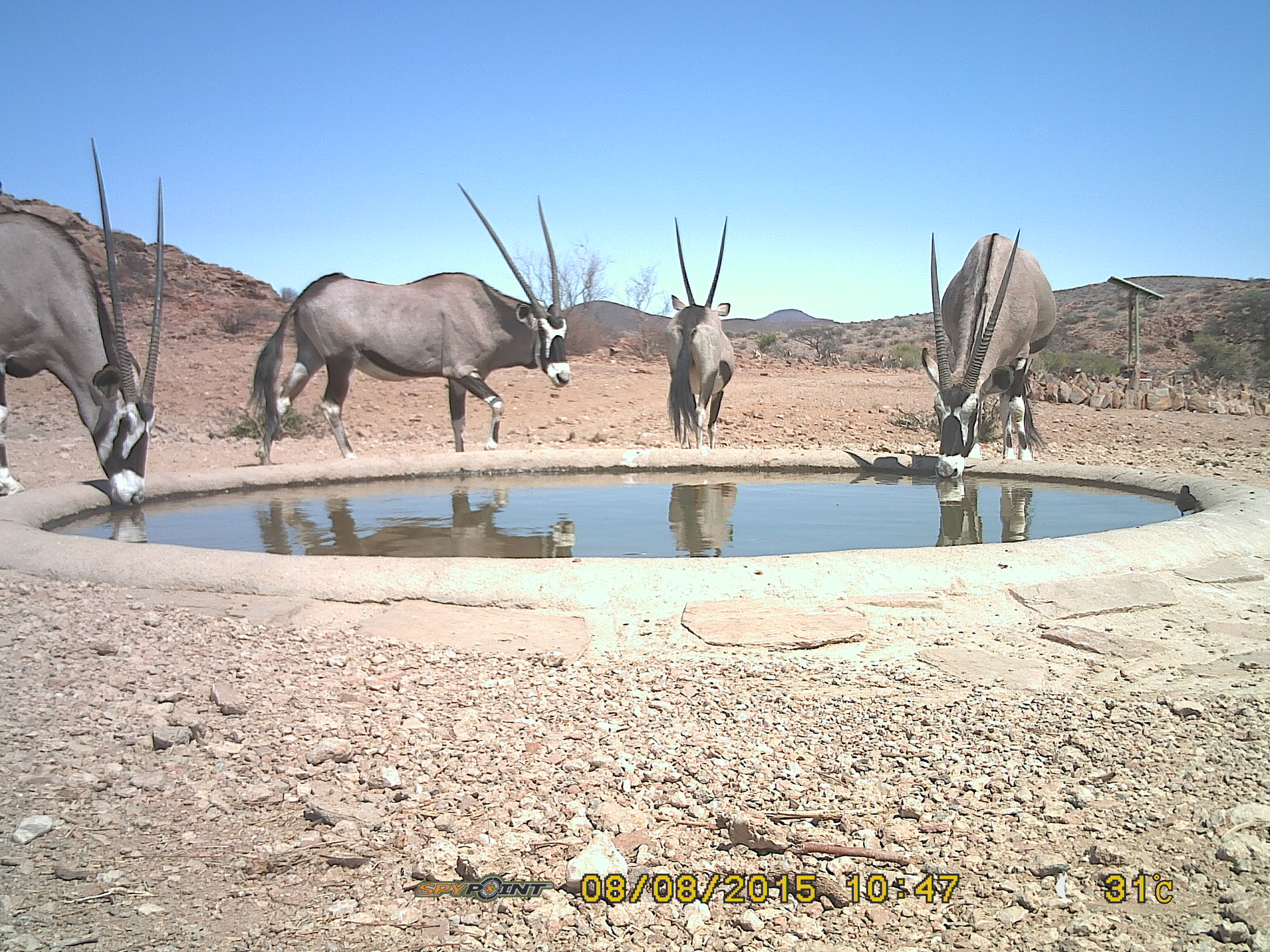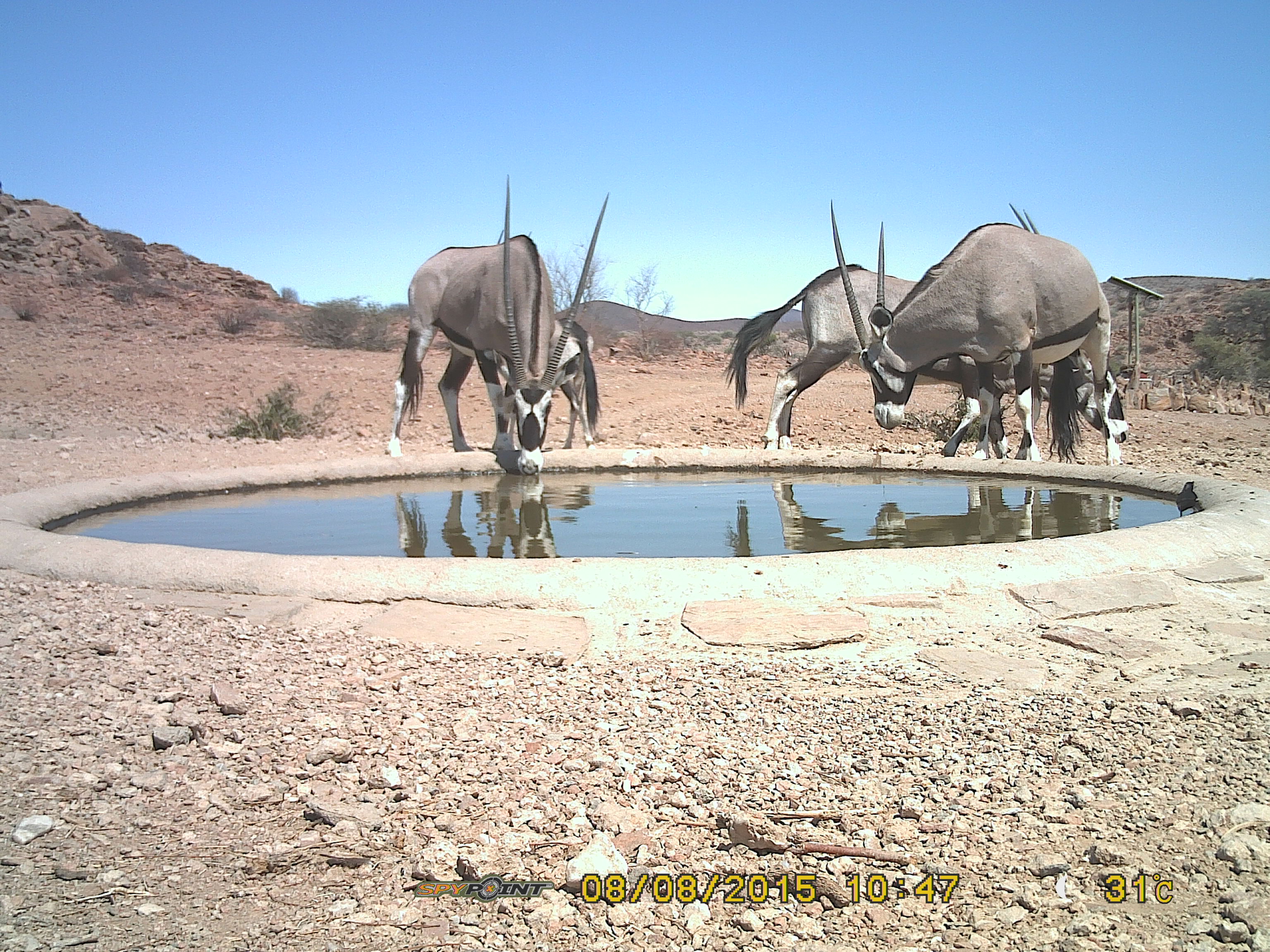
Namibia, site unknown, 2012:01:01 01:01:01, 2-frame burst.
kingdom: Animalia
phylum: Chordata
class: Mammalia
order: Artiodactyla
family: Bovidae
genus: Oryx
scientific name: Oryx gazella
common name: gemsbok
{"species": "Oryx gazella (gemsbok)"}